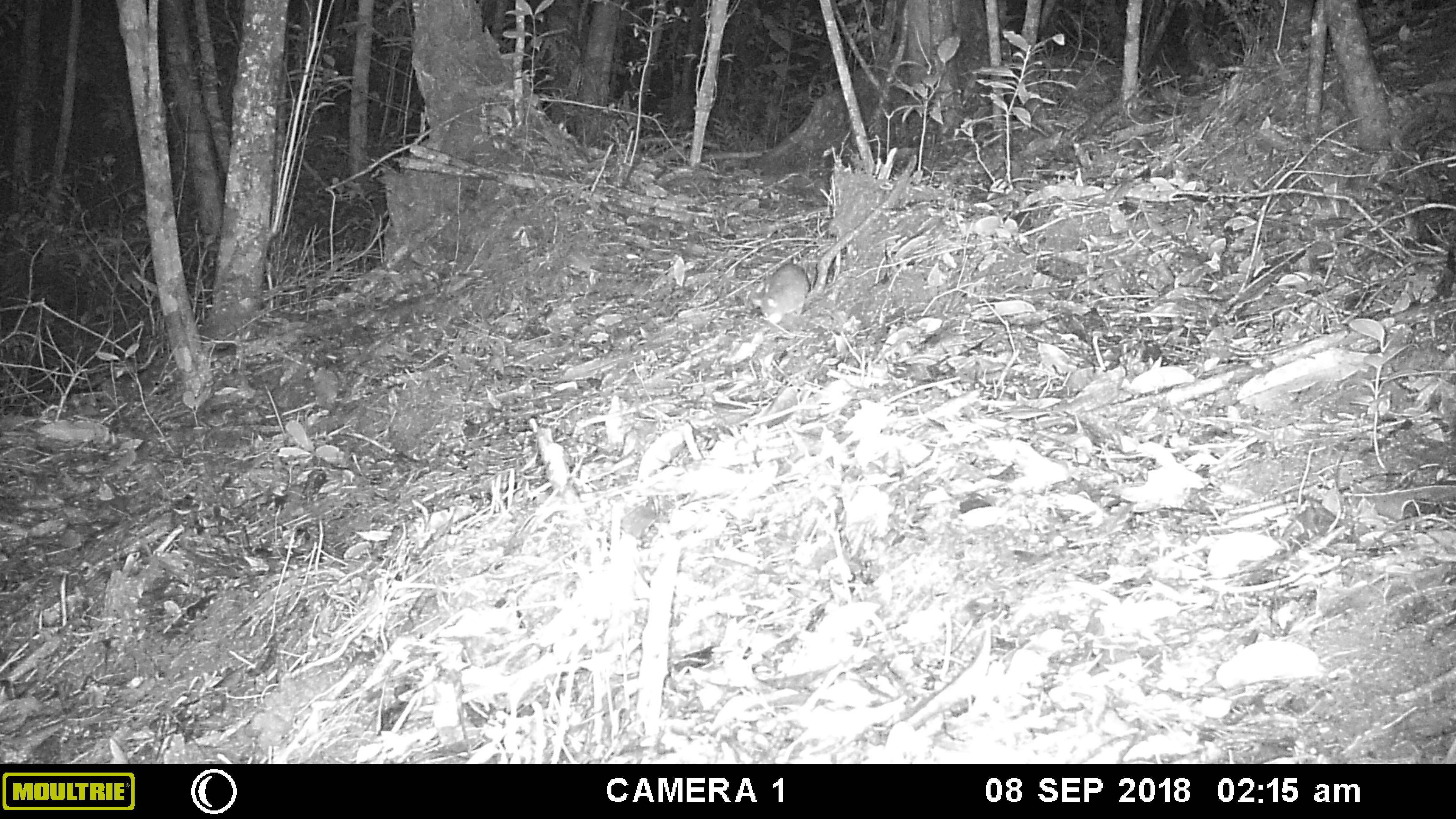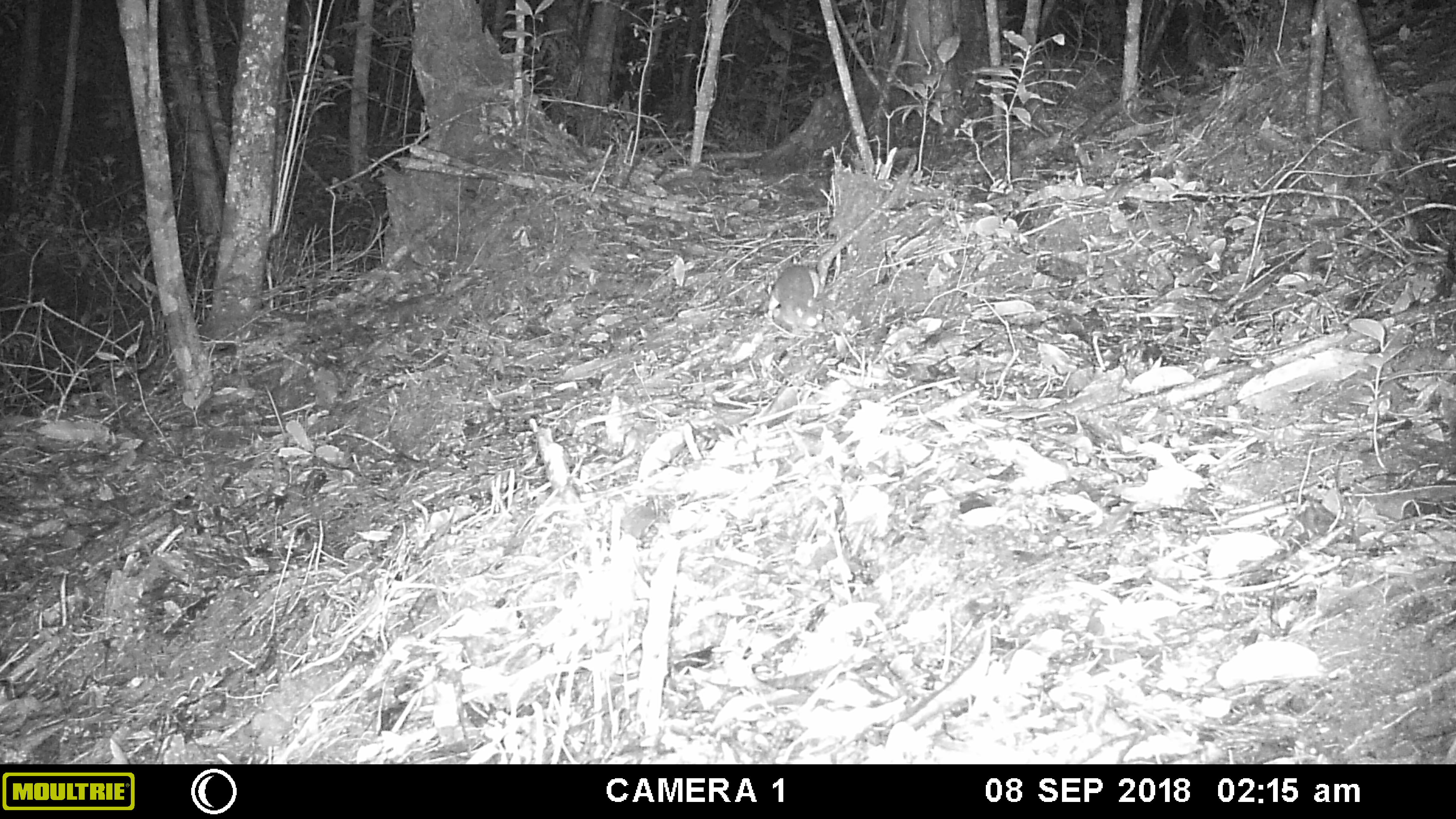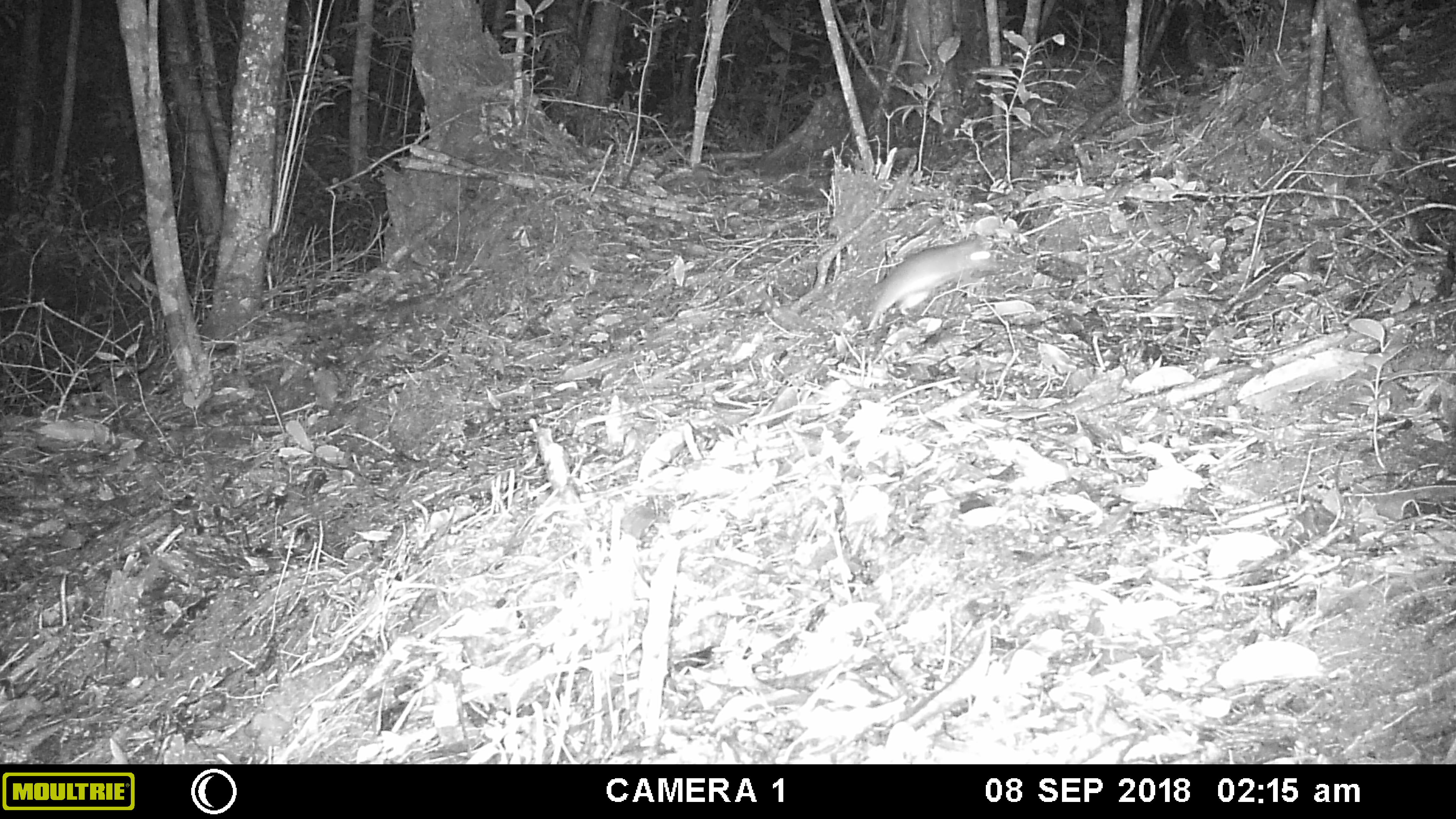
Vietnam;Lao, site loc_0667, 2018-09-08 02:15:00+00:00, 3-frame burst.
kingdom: Animalia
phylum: Chordata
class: Mammalia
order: Rodentia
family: Muridae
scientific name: Muridae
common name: old-world mice and rats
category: unidentified murid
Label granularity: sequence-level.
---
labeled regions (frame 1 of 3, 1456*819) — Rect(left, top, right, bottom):
unidentified murid: Rect(750, 262, 810, 323)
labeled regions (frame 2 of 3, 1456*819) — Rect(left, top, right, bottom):
unidentified murid: Rect(767, 262, 826, 334)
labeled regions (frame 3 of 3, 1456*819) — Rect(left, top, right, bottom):
unidentified murid: Rect(865, 235, 1001, 331)